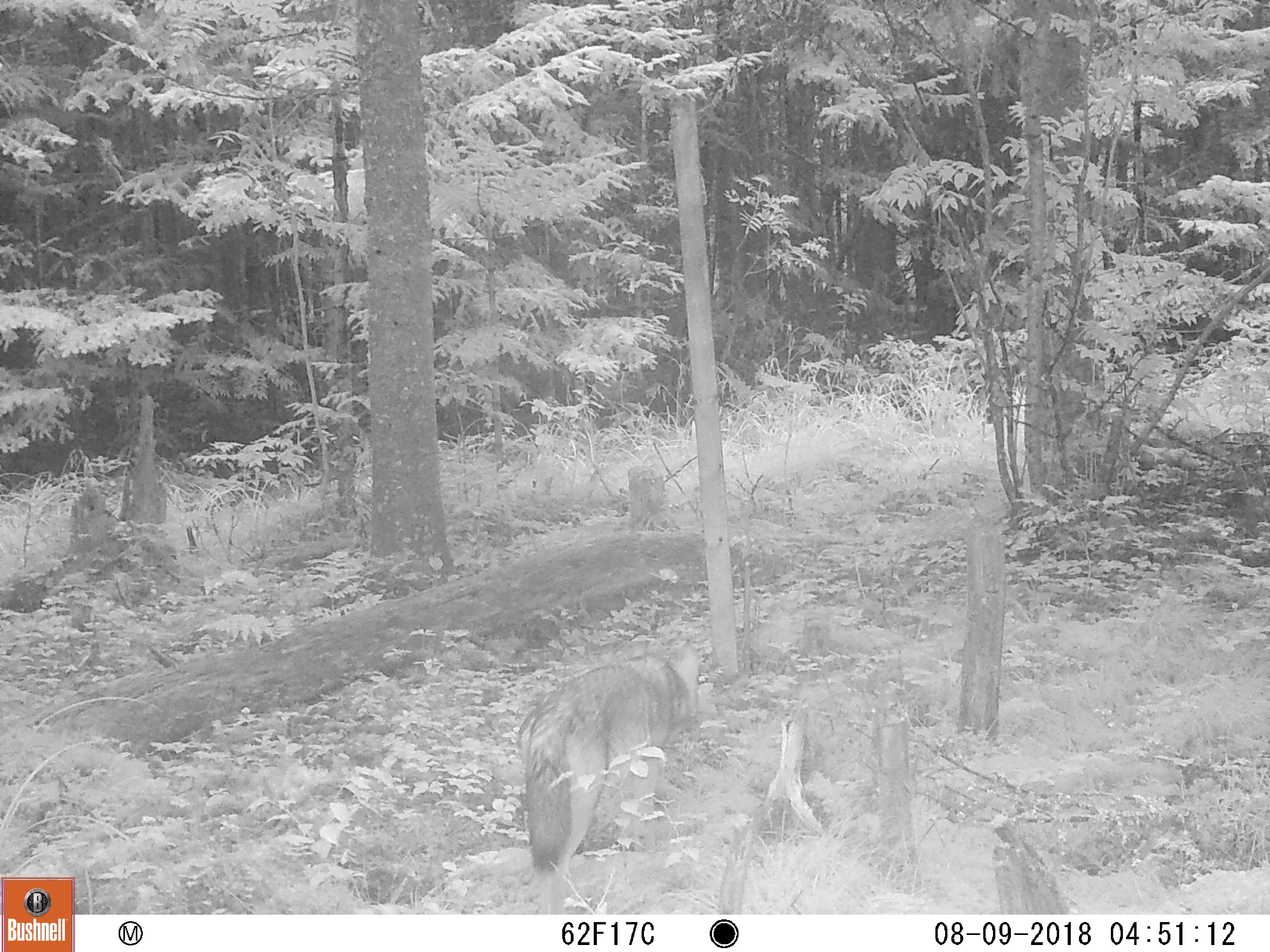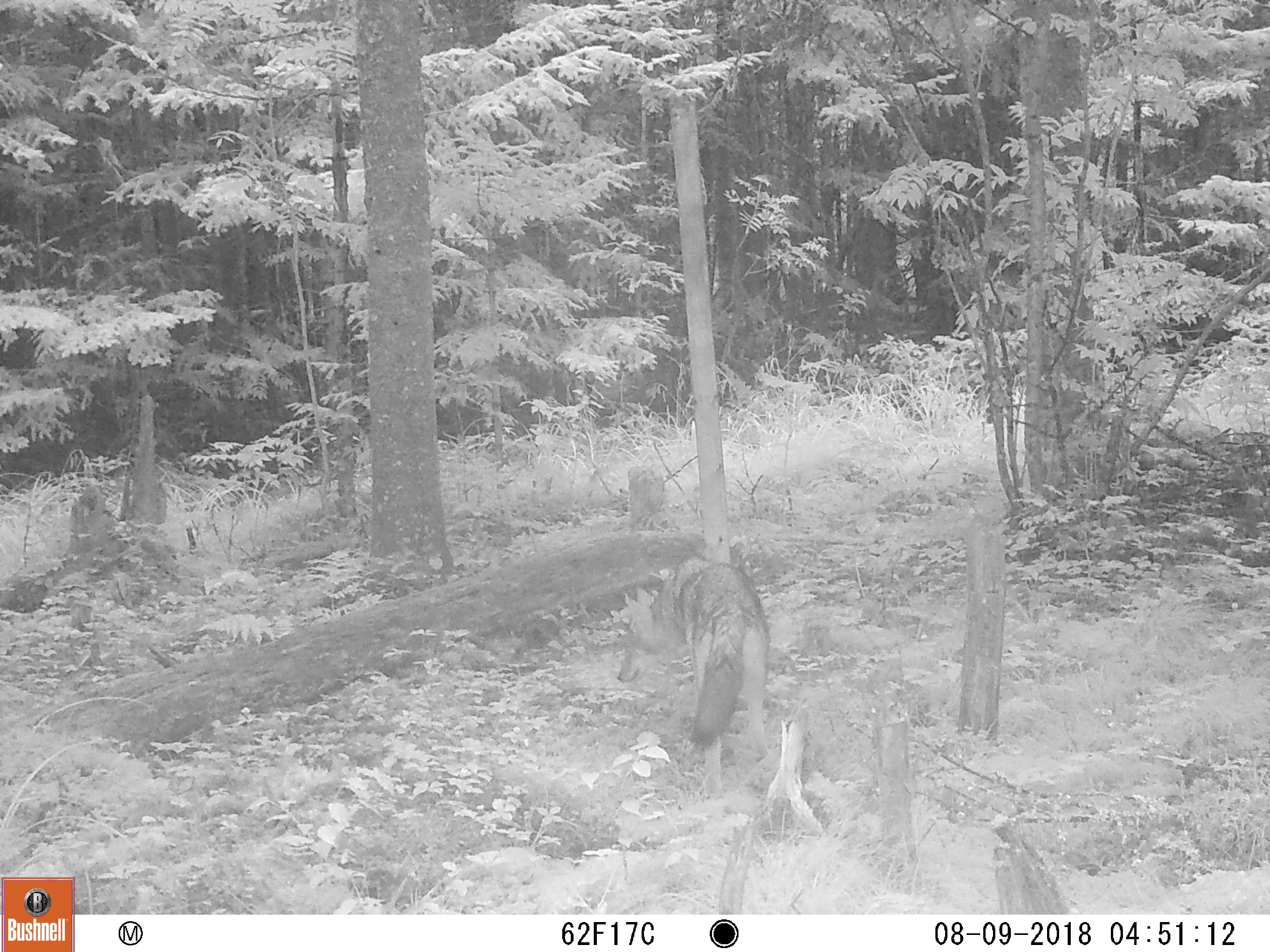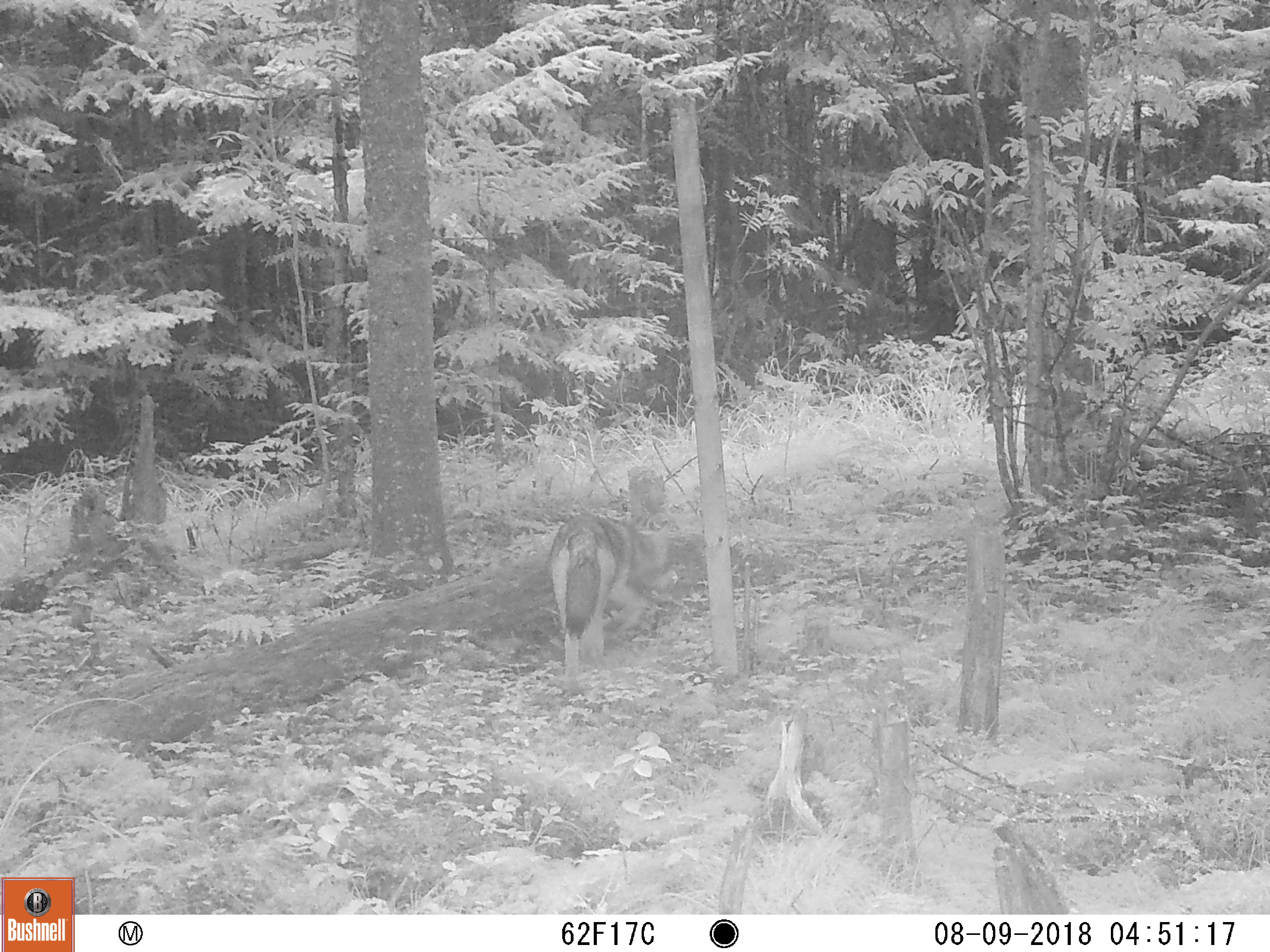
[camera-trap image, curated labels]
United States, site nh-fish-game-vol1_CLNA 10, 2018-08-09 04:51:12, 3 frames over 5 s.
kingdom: Animalia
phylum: Chordata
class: Mammalia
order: Carnivora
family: Canidae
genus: Canis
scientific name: Canis latrans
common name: coyote